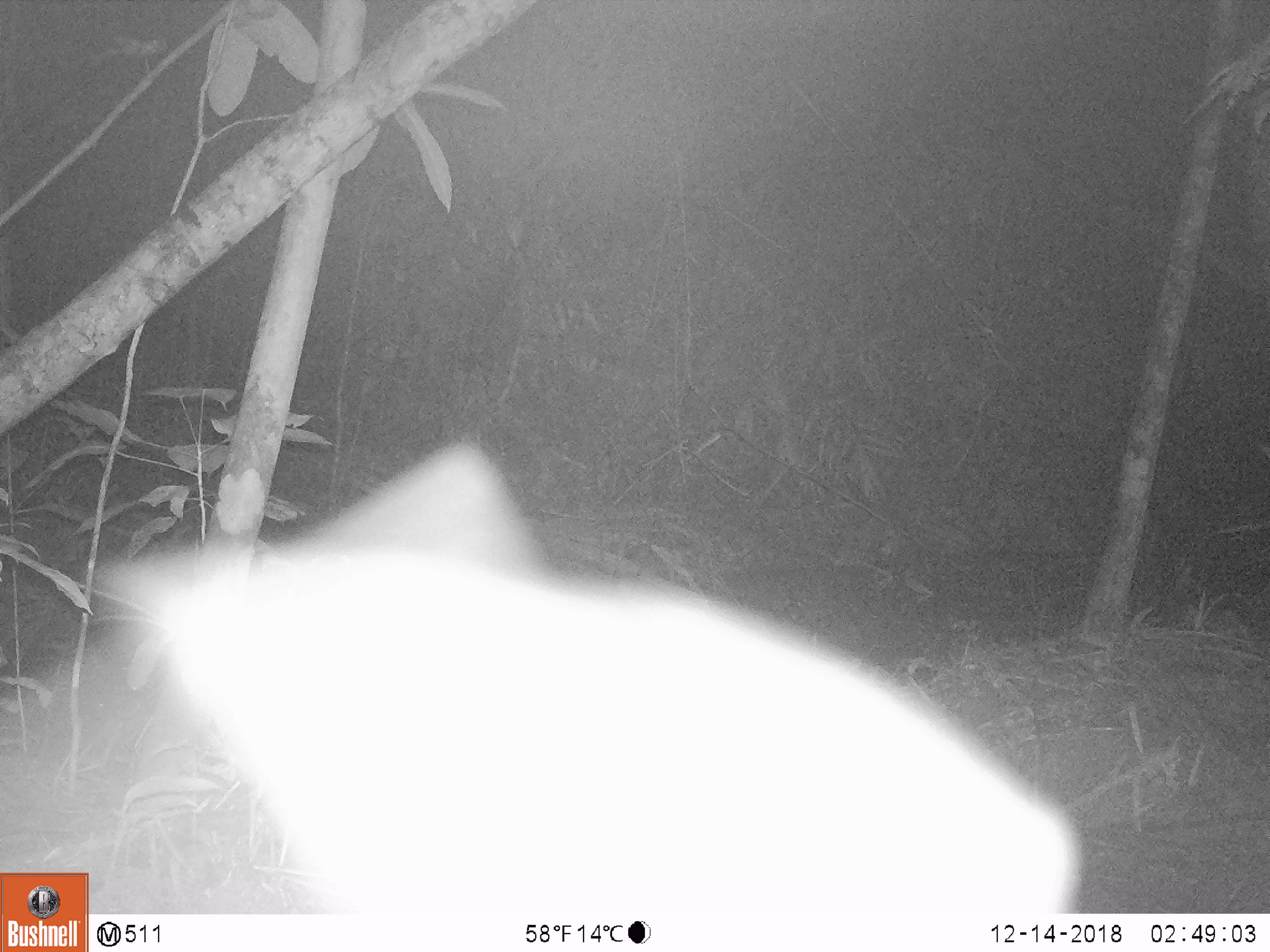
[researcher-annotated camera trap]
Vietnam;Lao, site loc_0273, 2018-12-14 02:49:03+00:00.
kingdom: Animalia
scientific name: Animalia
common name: animal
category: unidentified animal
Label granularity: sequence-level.